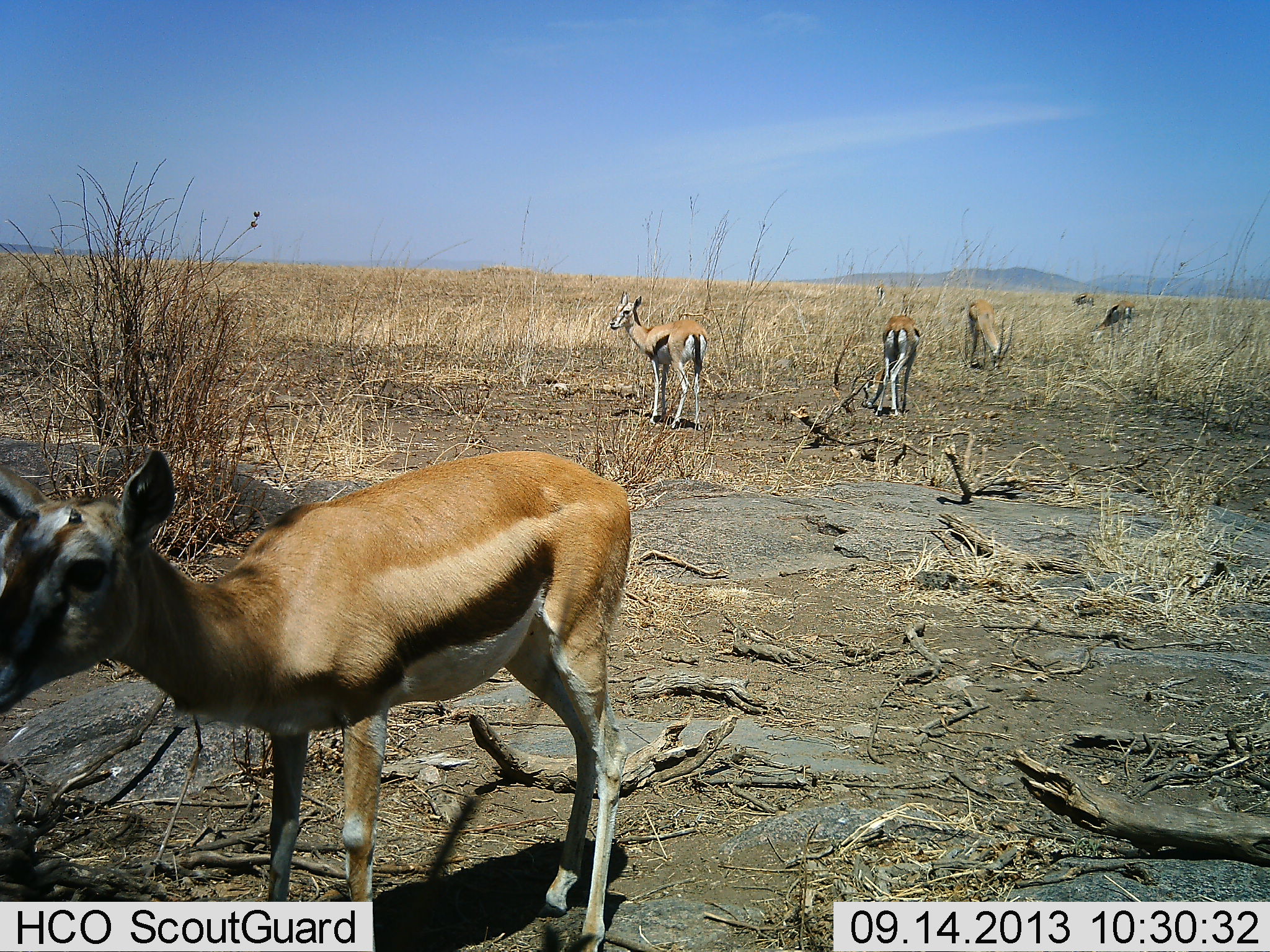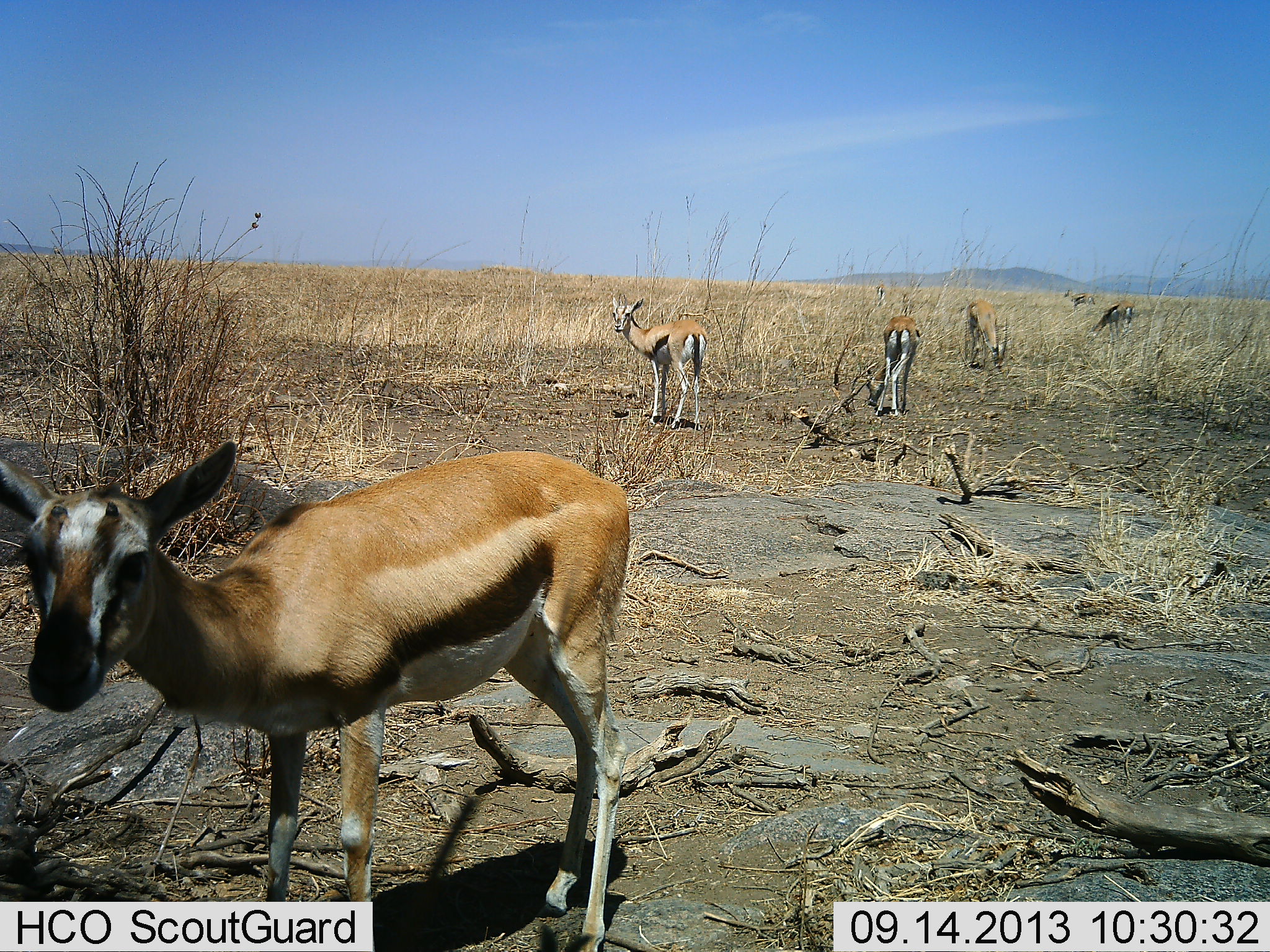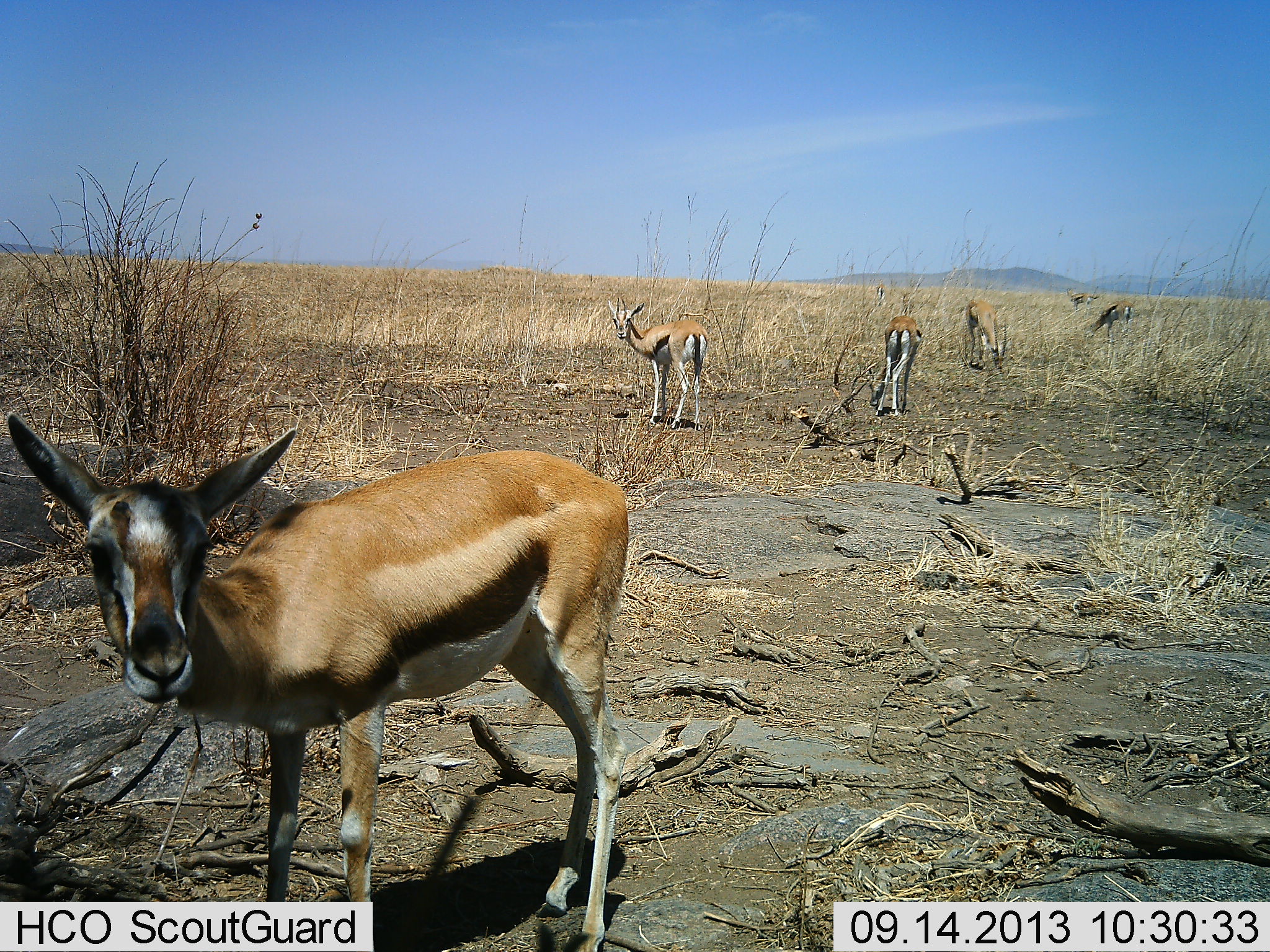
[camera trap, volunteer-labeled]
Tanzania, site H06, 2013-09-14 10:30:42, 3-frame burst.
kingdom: Animalia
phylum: Chordata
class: Mammalia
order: Artiodactyla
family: Bovidae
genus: Eudorcas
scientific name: Eudorcas thomsonii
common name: thomson's gazelle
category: gazellethomsons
Gazellethomsons (thomson's gazelle) (Eudorcas thomsonii), count 6. Behavior (volunteer vote fractions): standing 80%, resting 0%, moving 10%, interacting 0%. Young present (vote fraction): 0%. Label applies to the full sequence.